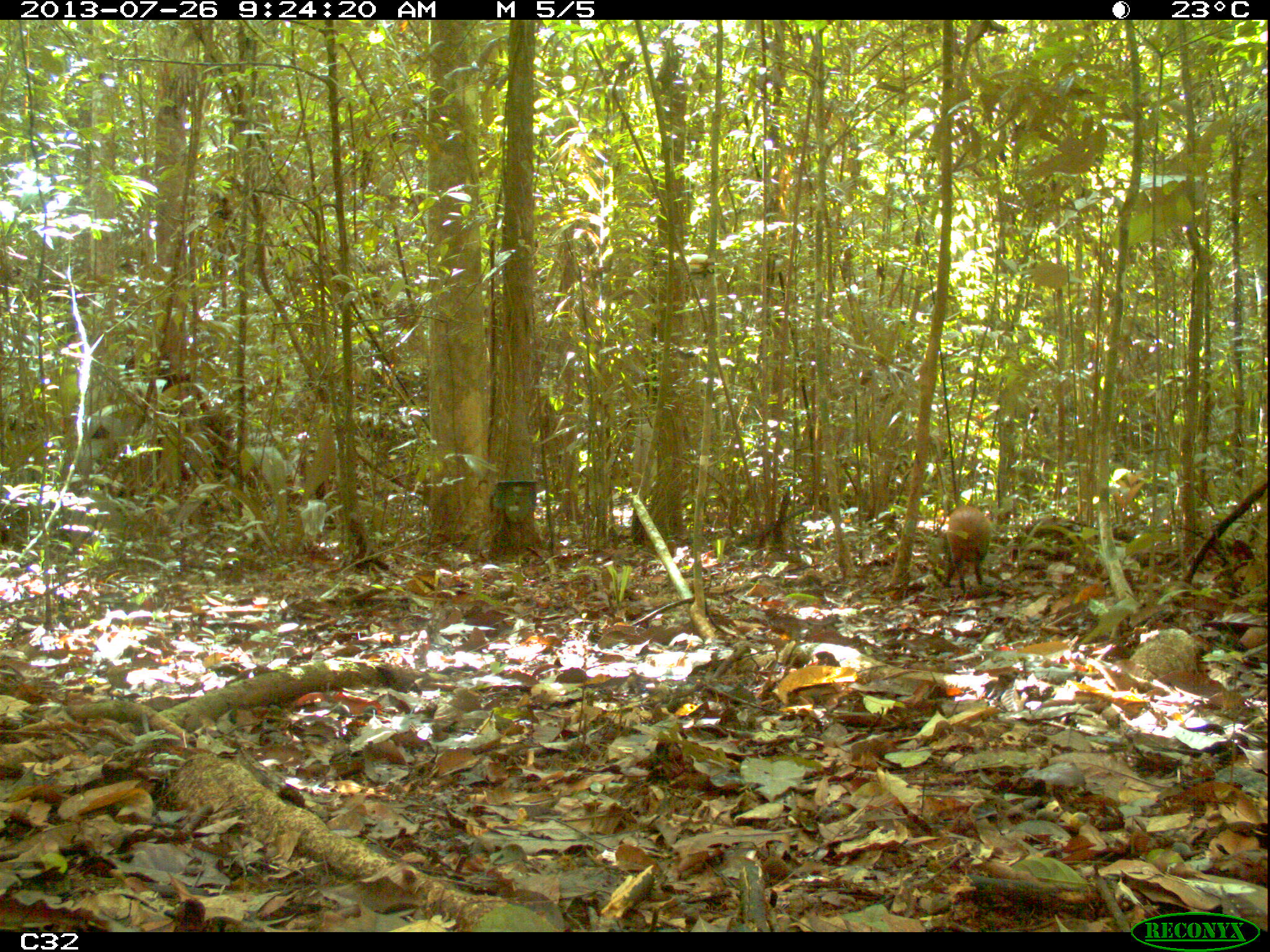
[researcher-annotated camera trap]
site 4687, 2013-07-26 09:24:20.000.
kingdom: Animalia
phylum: Chordata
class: Mammalia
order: Rodentia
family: Dasyproctidae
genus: Dasyprocta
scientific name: Dasyprocta leporina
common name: red-rumped agouti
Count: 1.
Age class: adult.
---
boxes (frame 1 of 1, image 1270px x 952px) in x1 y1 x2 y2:
dasyprocta leporina: 942 505 992 596